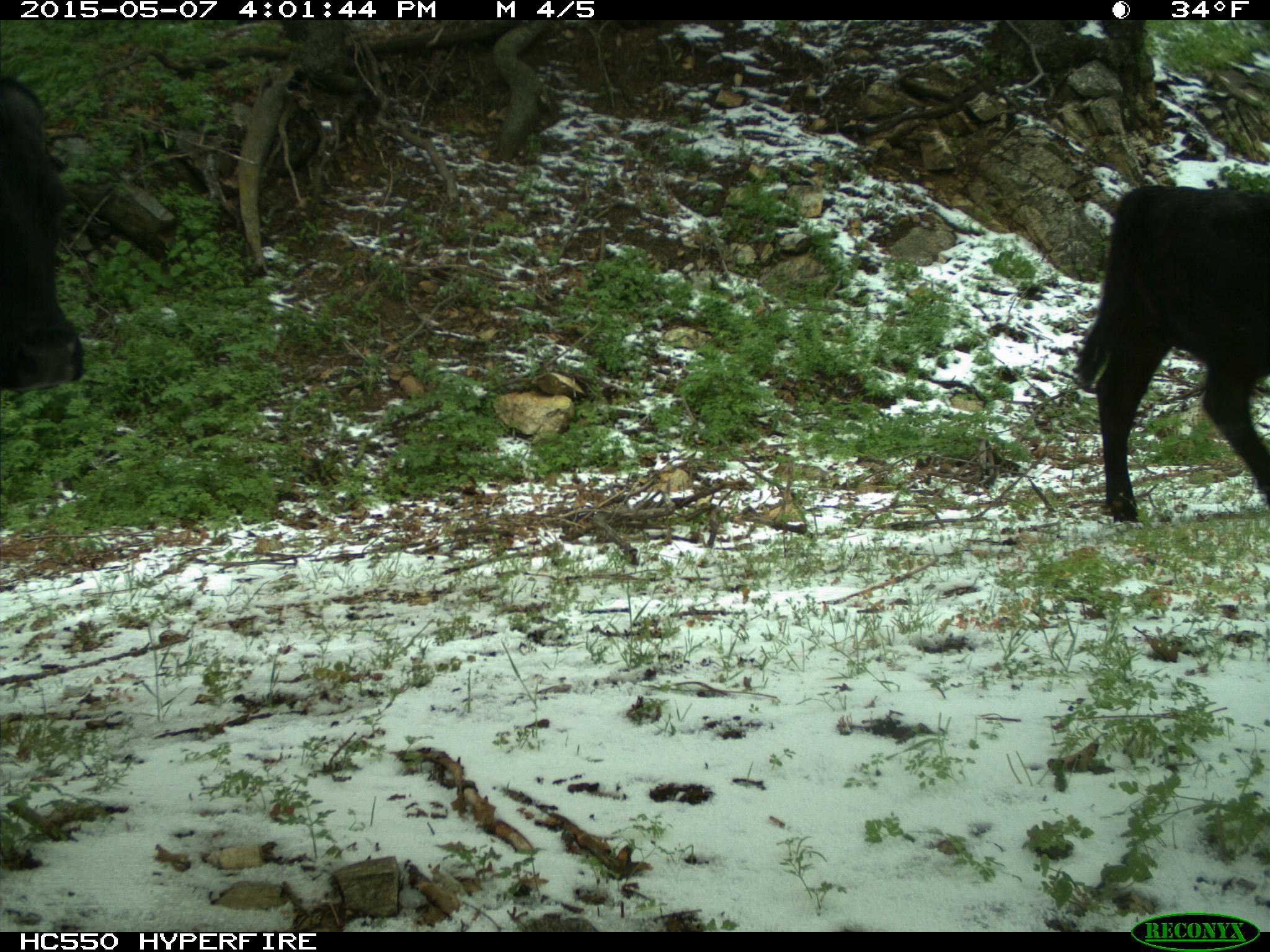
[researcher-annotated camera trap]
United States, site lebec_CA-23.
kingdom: Animalia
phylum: Chordata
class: Mammalia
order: Artiodactyla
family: Bovidae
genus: Bos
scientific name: Bos taurus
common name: domestic cow